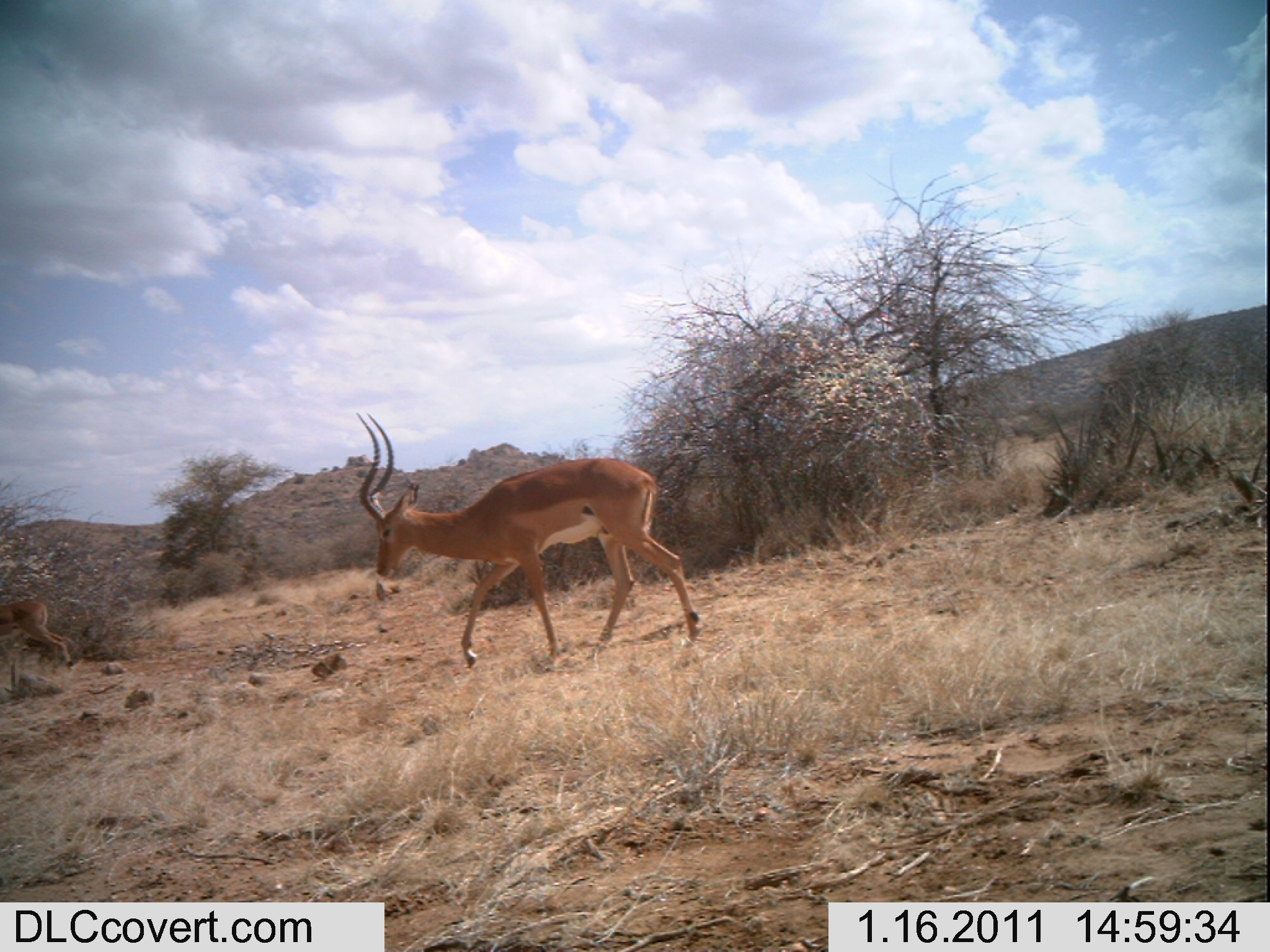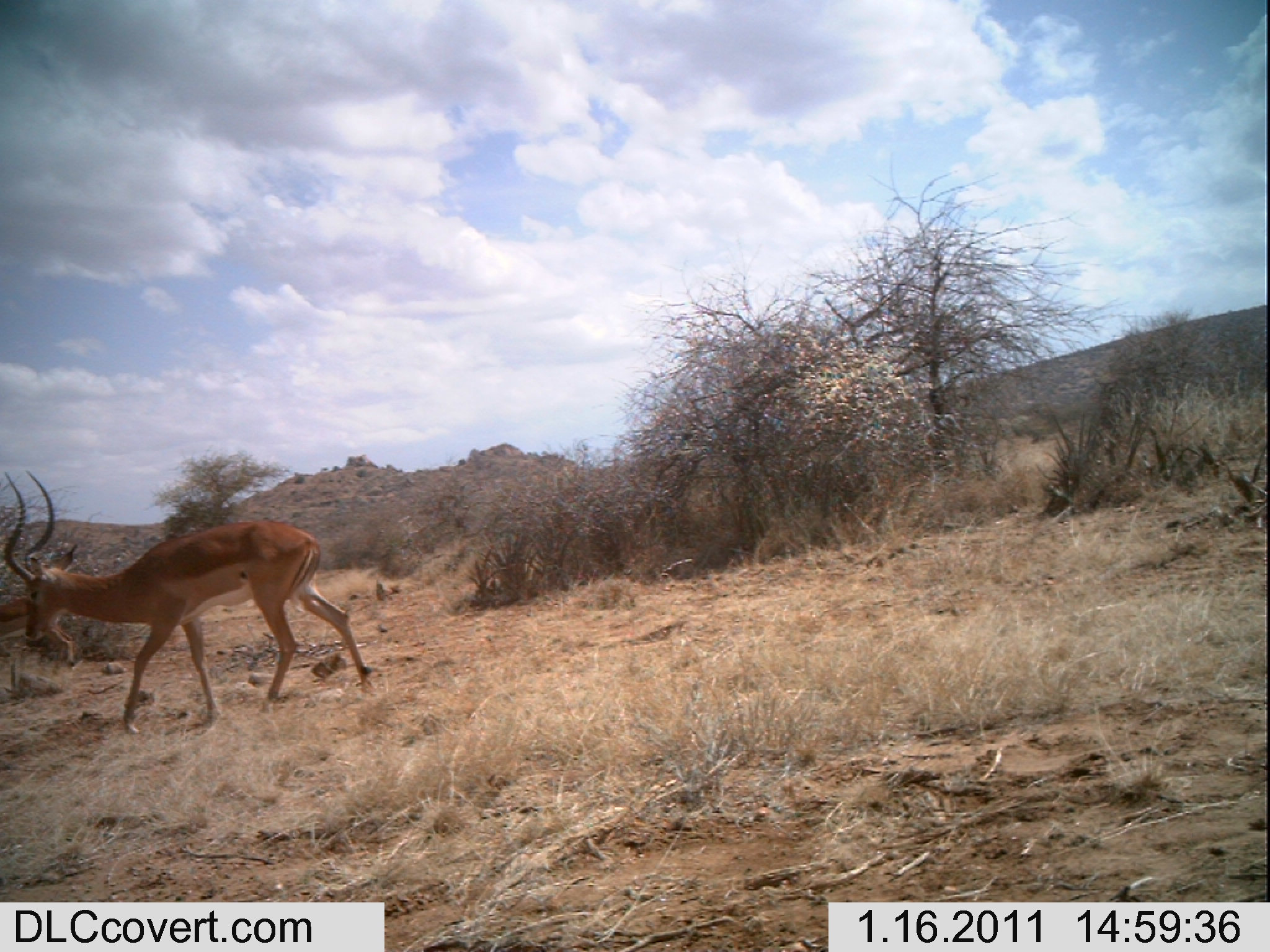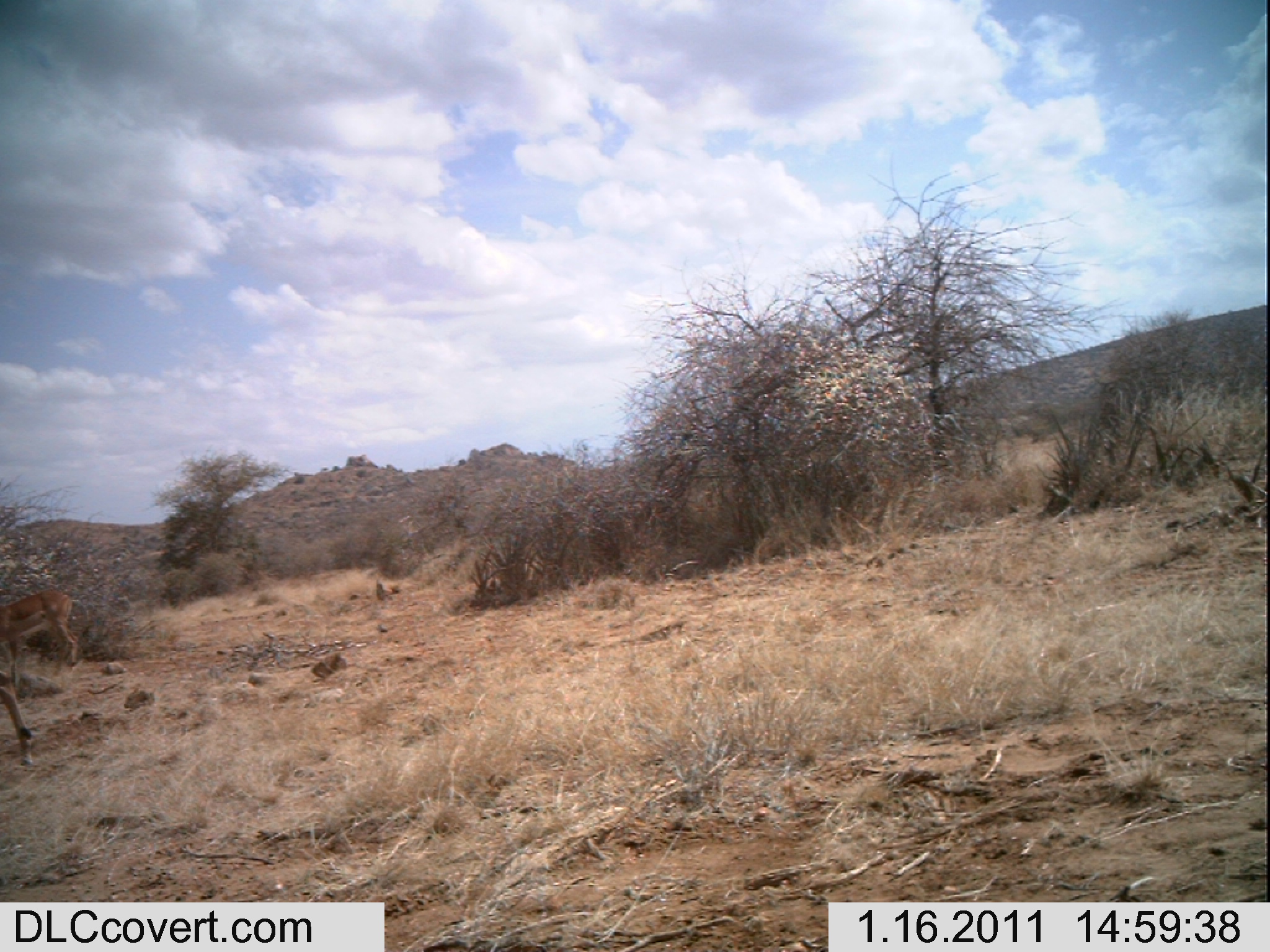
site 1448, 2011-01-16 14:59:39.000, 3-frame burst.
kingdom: Animalia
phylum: Chordata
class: Mammalia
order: Artiodactyla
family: Bovidae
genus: Aepyceros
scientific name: Aepyceros melampus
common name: impala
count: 2